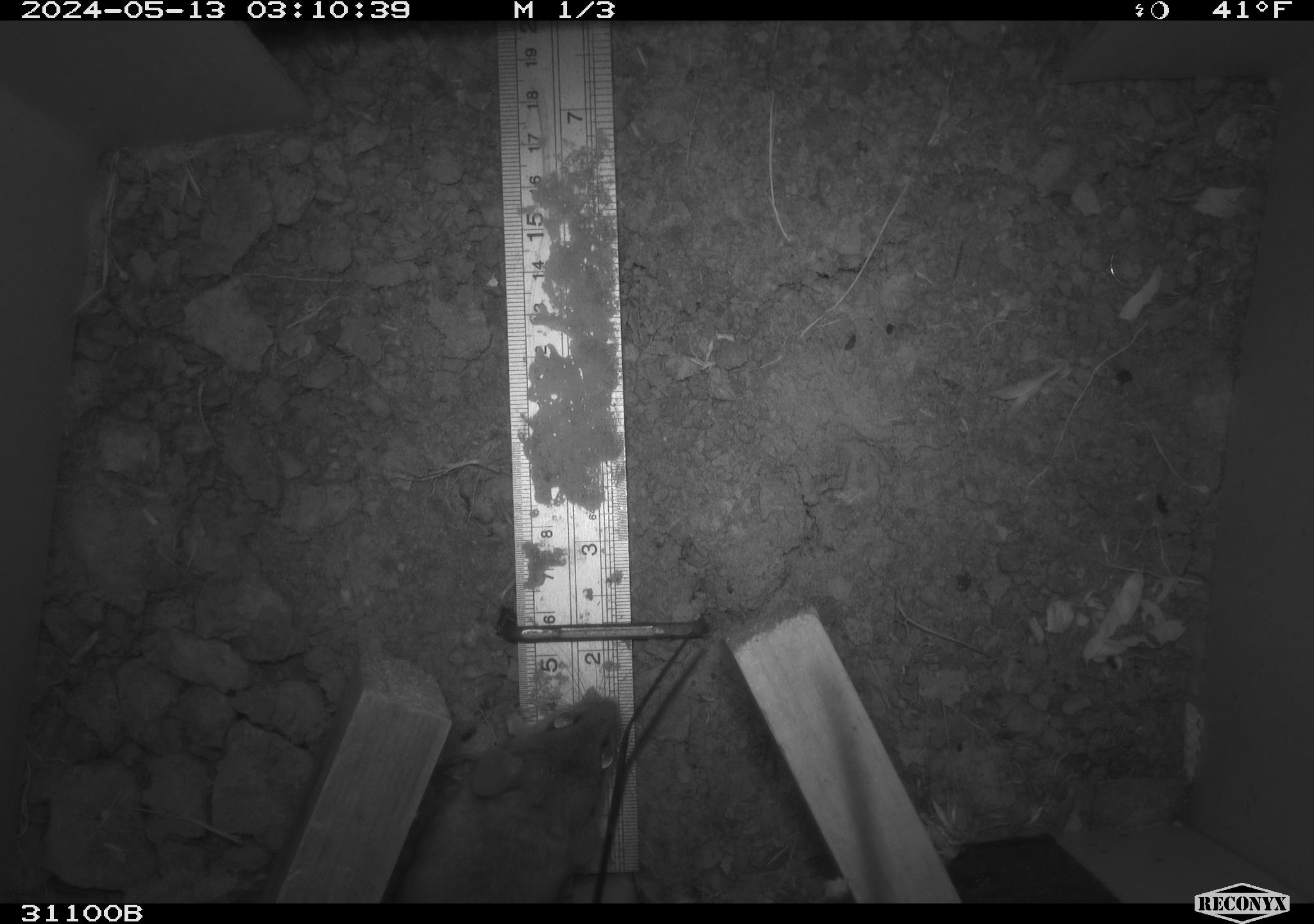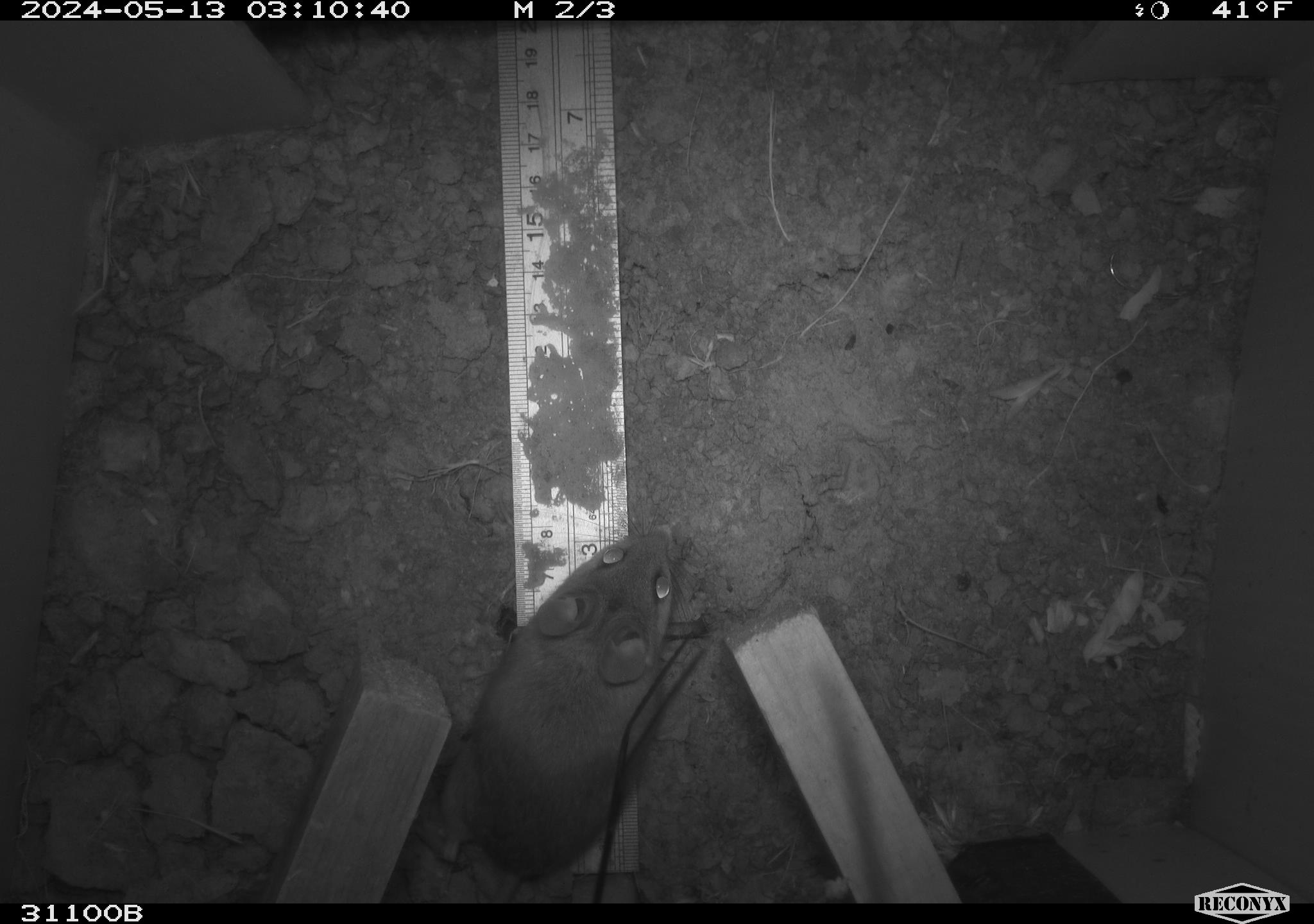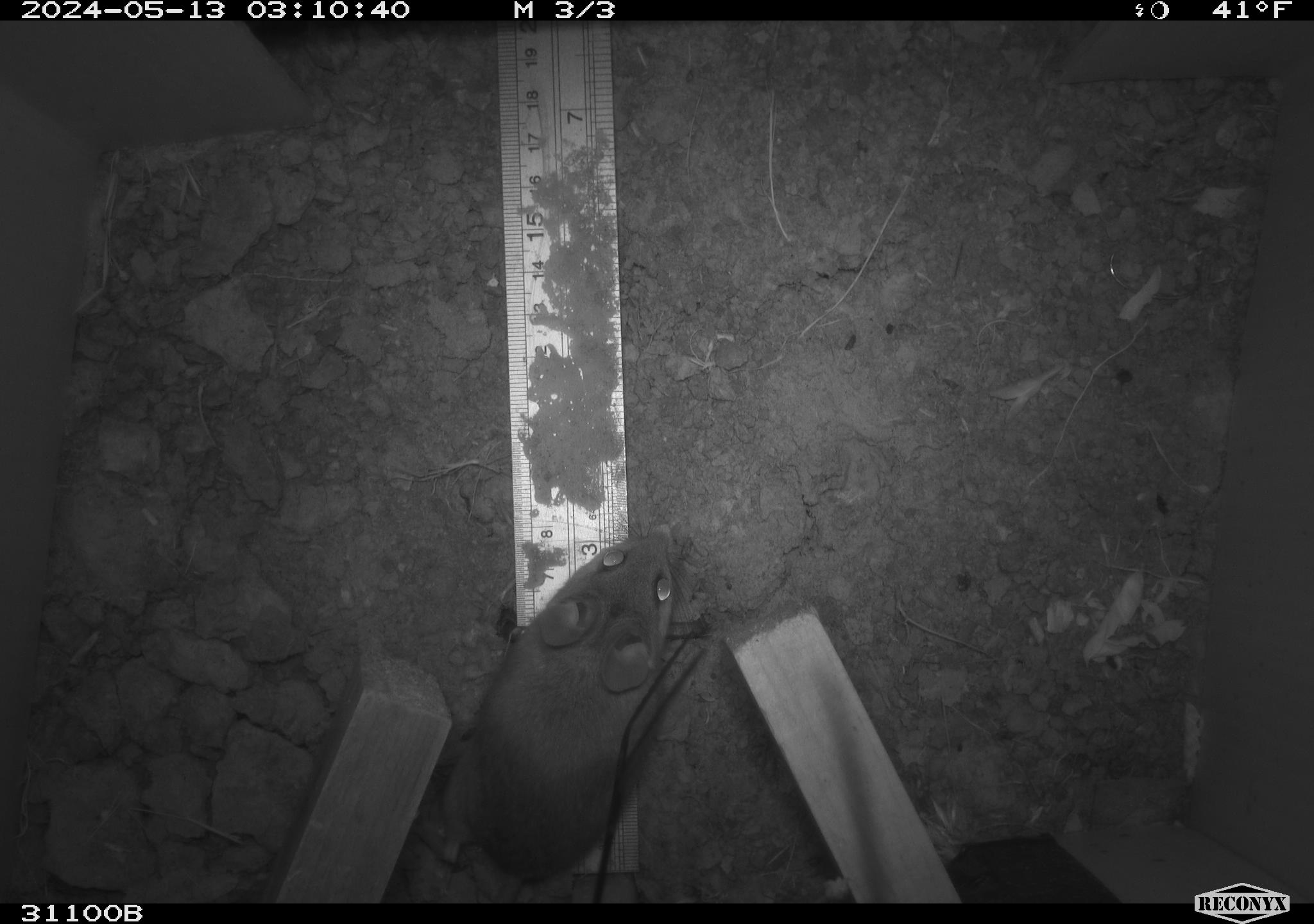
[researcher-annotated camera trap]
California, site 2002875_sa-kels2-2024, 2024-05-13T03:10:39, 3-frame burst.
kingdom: Animalia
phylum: Chordata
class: Mammalia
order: Rodentia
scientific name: Rodentia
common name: rodent